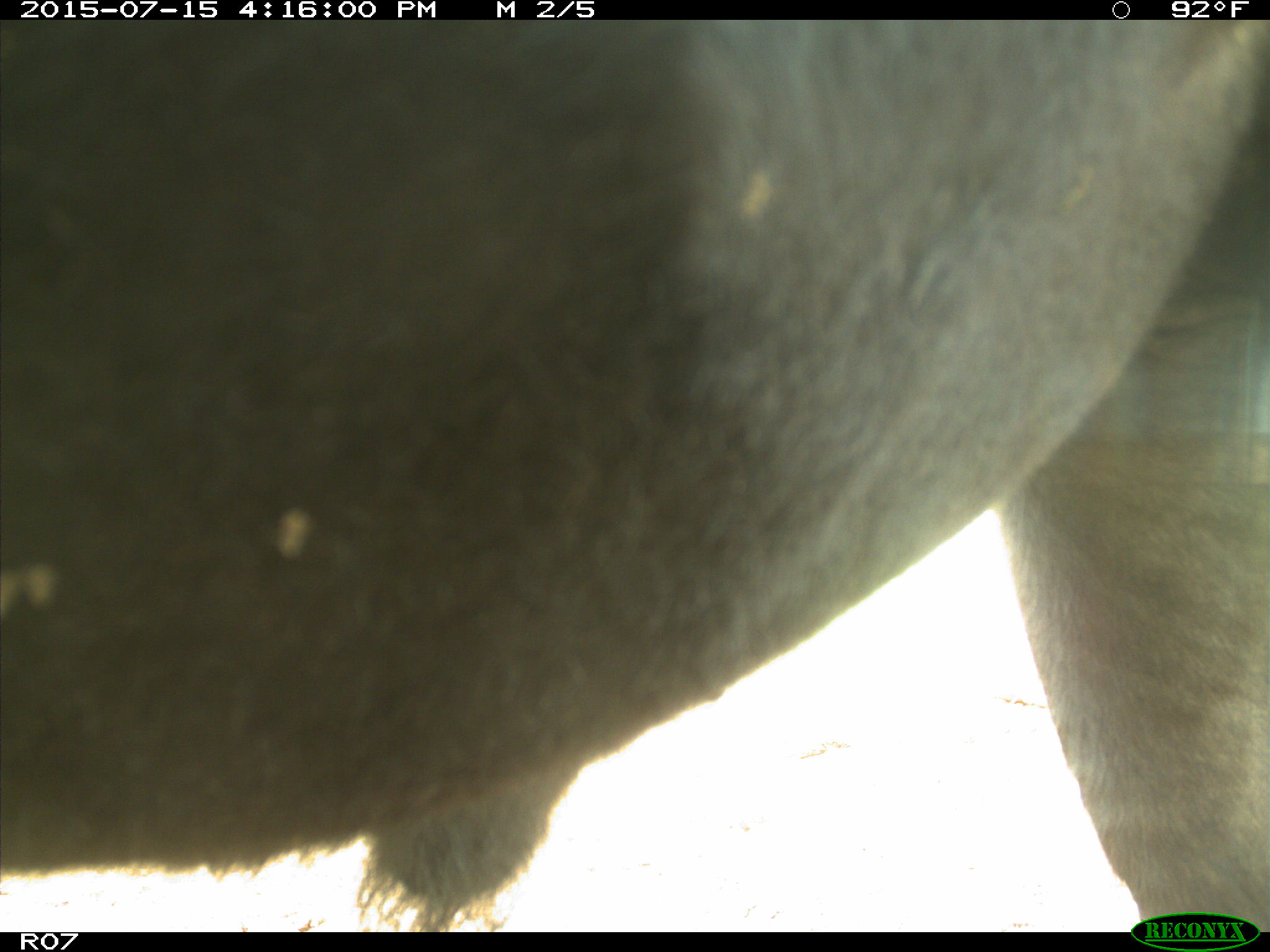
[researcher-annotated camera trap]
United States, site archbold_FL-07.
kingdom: Animalia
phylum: Chordata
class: Mammalia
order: Artiodactyla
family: Bovidae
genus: Bos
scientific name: Bos taurus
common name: domestic cow